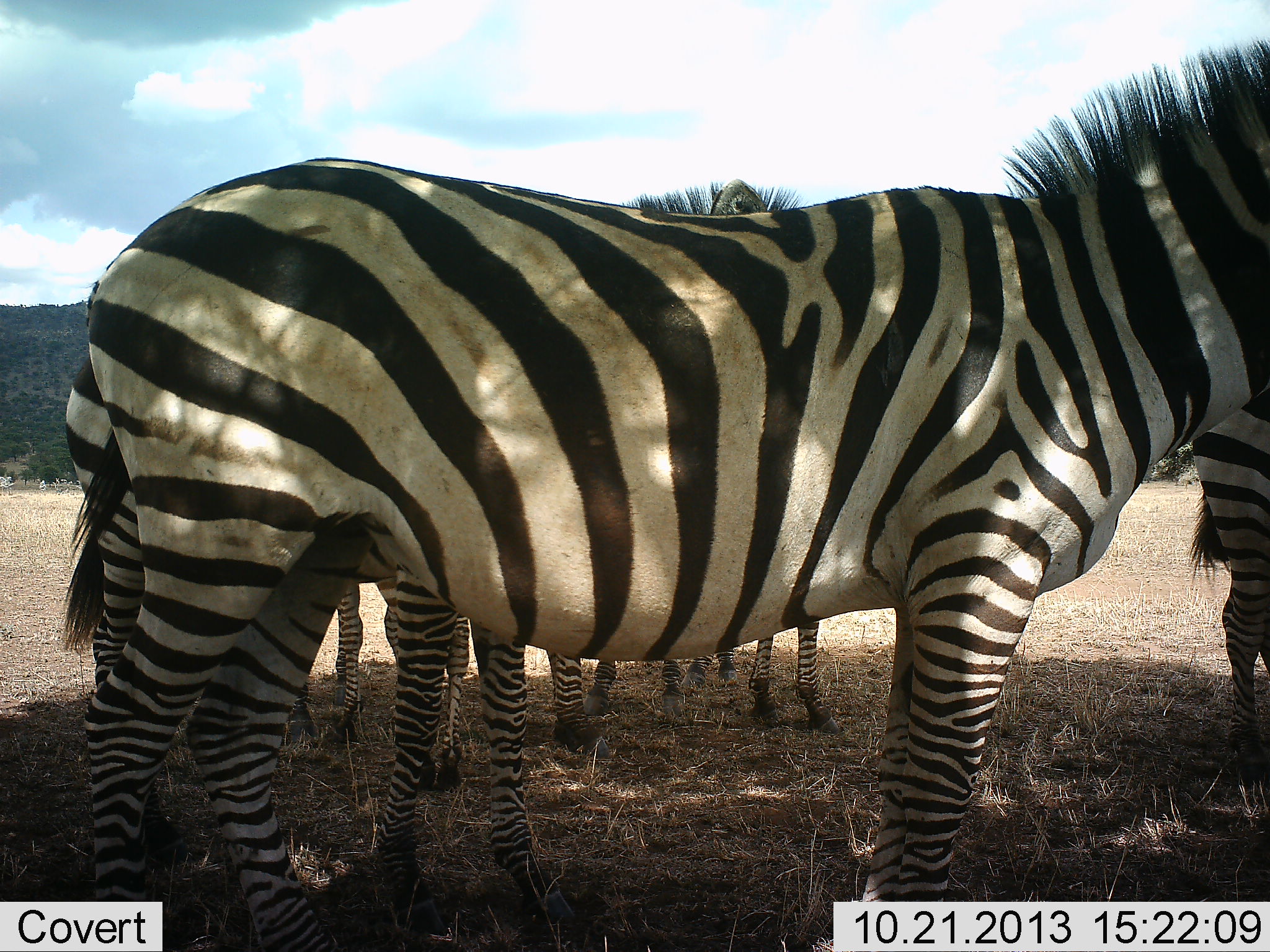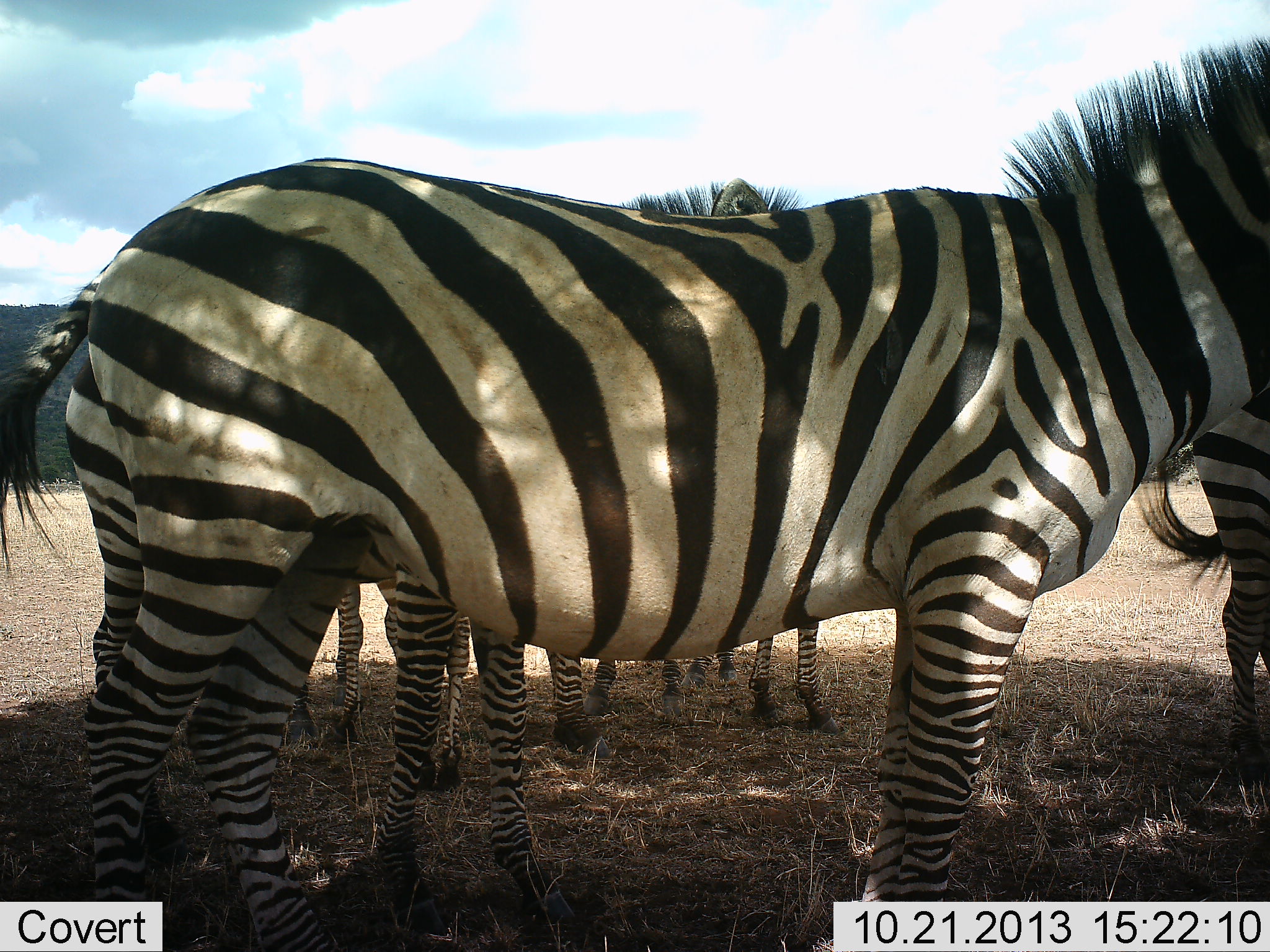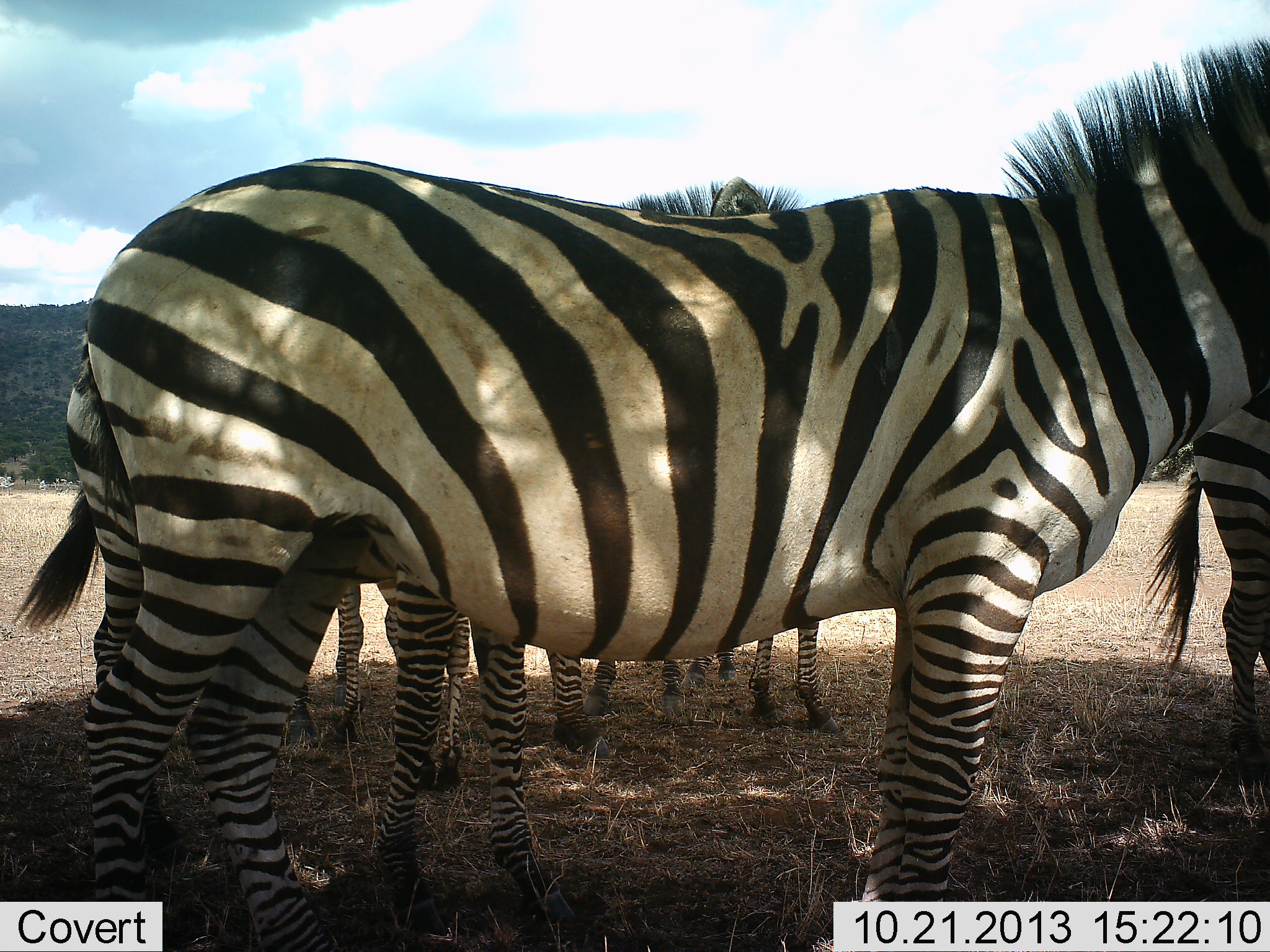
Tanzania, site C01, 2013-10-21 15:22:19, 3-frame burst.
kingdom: Animalia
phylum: Chordata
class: Mammalia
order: Perissodactyla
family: Equidae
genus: Equus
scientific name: Equus quagga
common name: plains zebra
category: zebra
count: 5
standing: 100%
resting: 0%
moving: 0%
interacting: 0%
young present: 10%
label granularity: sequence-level